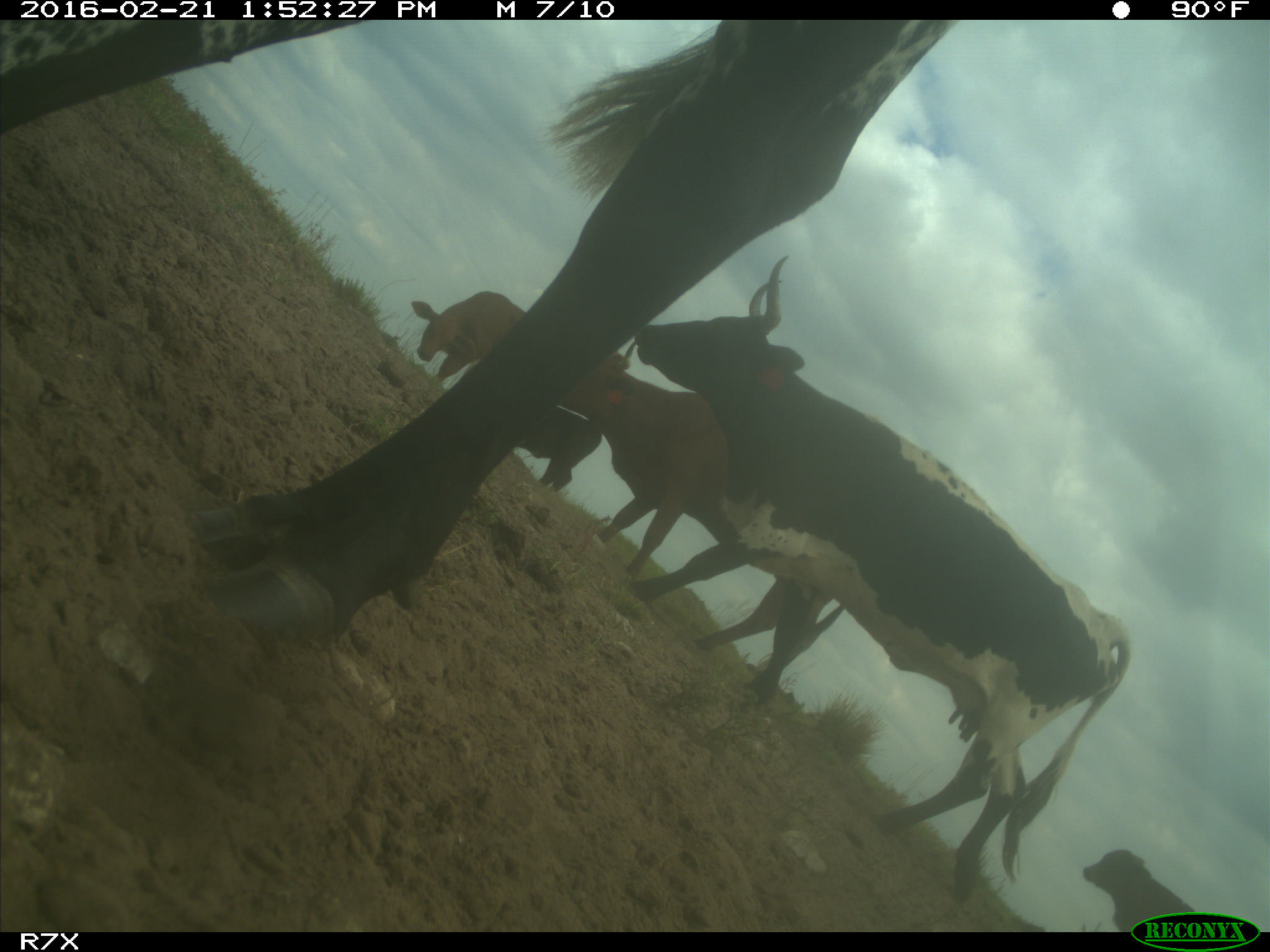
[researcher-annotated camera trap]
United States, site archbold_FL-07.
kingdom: Animalia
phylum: Chordata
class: Mammalia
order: Artiodactyla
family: Bovidae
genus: Bos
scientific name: Bos taurus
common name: domestic cow